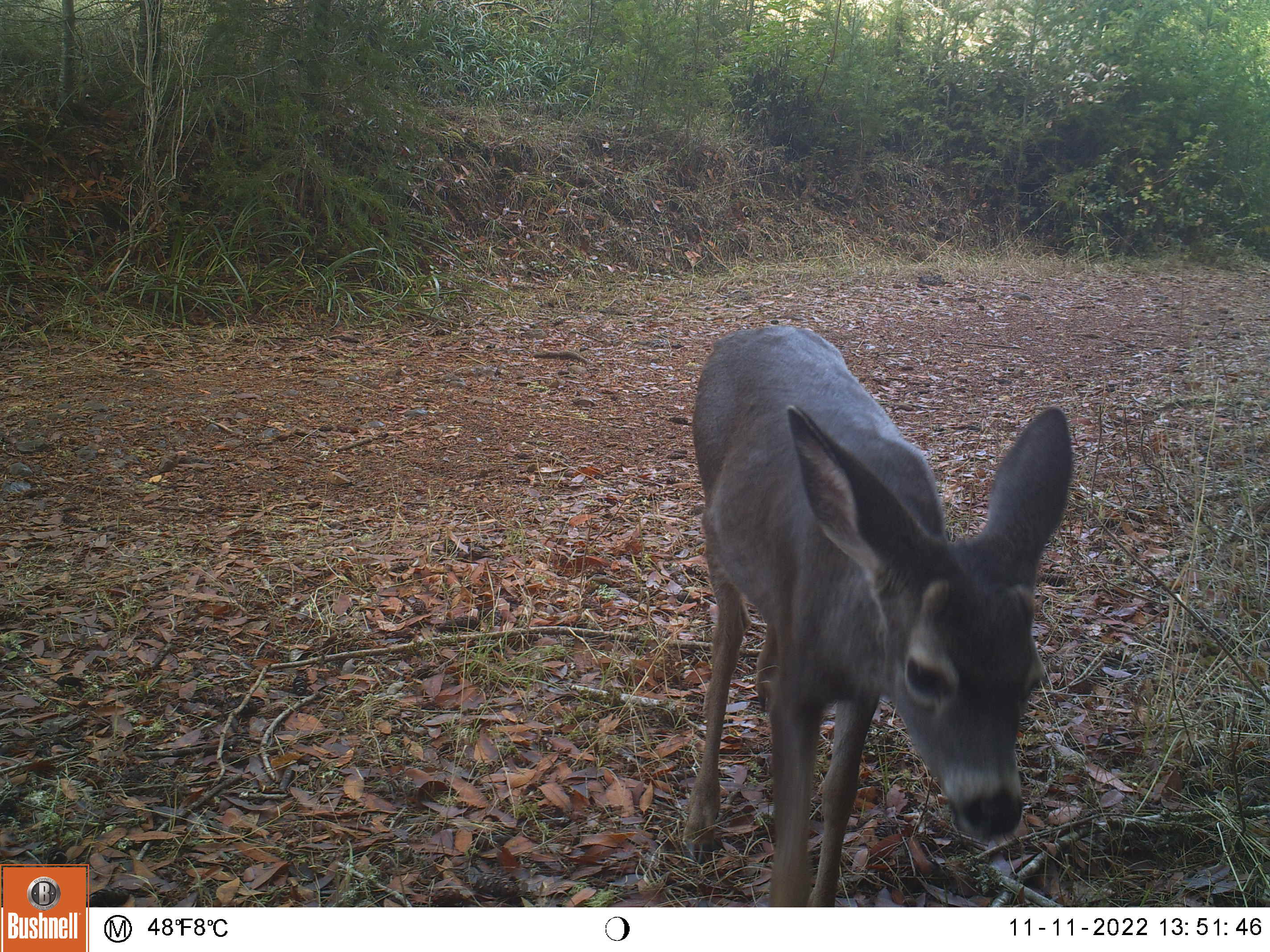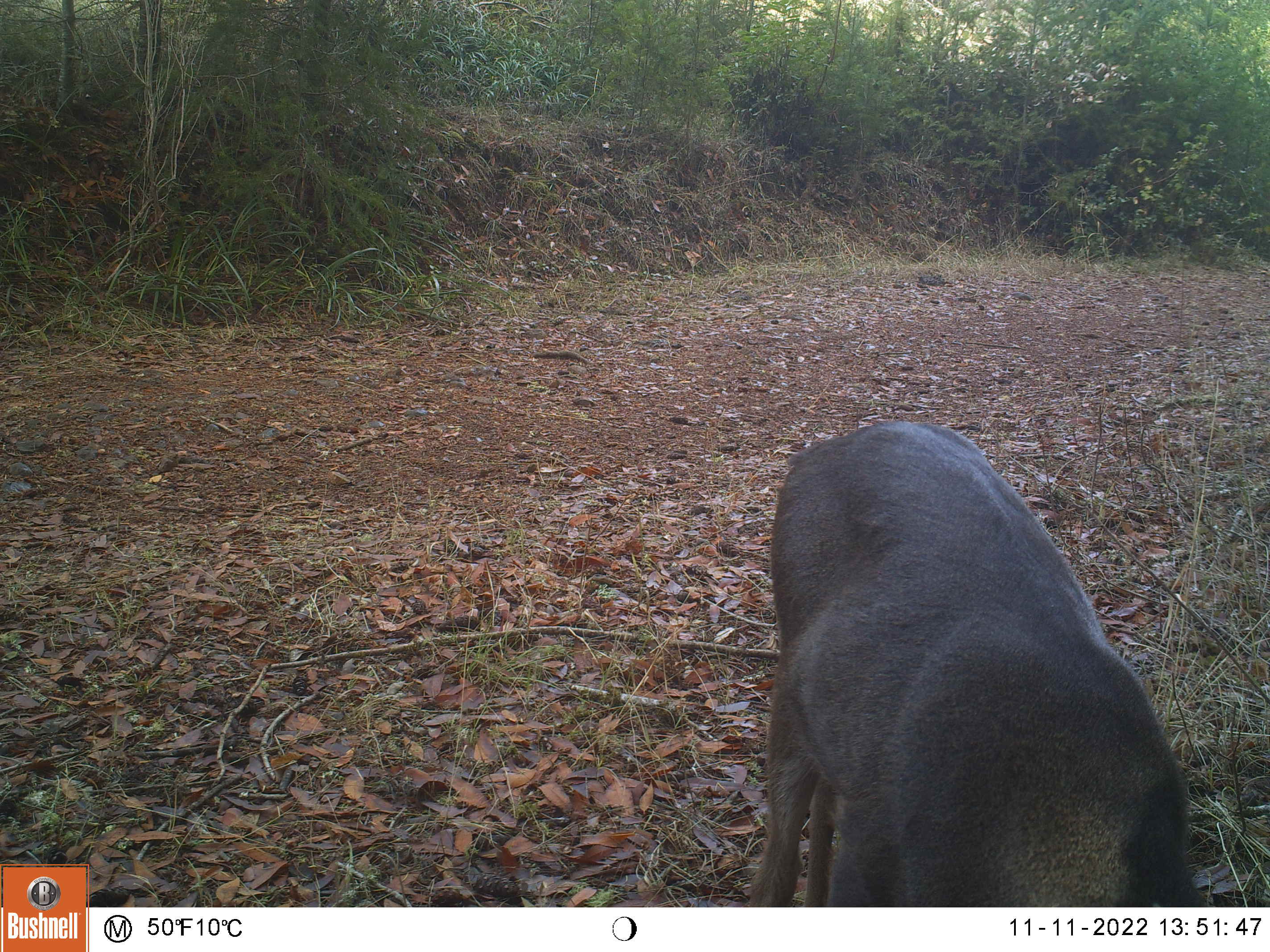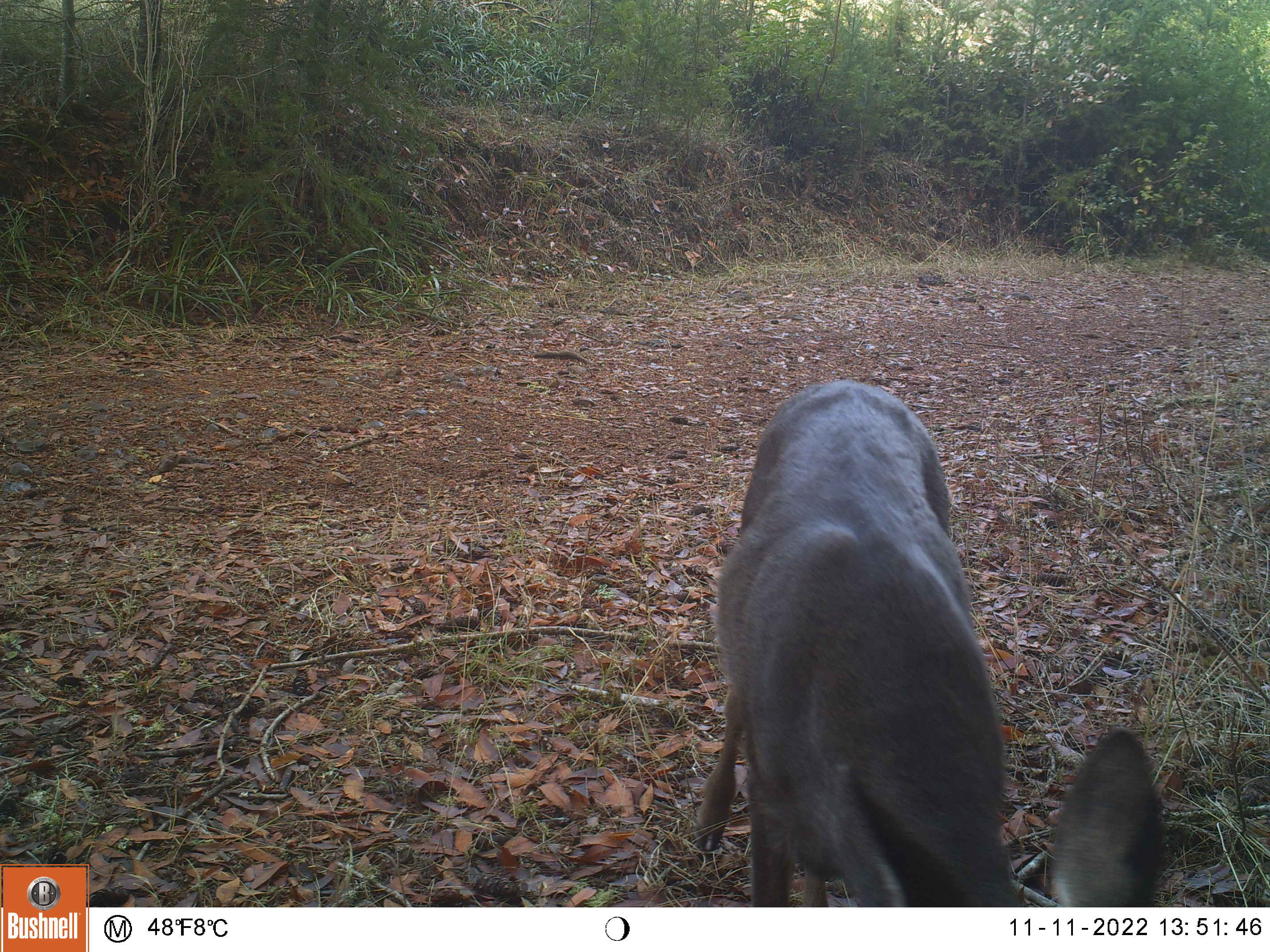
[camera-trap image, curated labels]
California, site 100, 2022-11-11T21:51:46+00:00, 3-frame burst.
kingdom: Animalia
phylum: Chordata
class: Mammalia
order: Artiodactyla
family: Cervidae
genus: Odocoileus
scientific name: Odocoileus hemionus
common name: mule deer